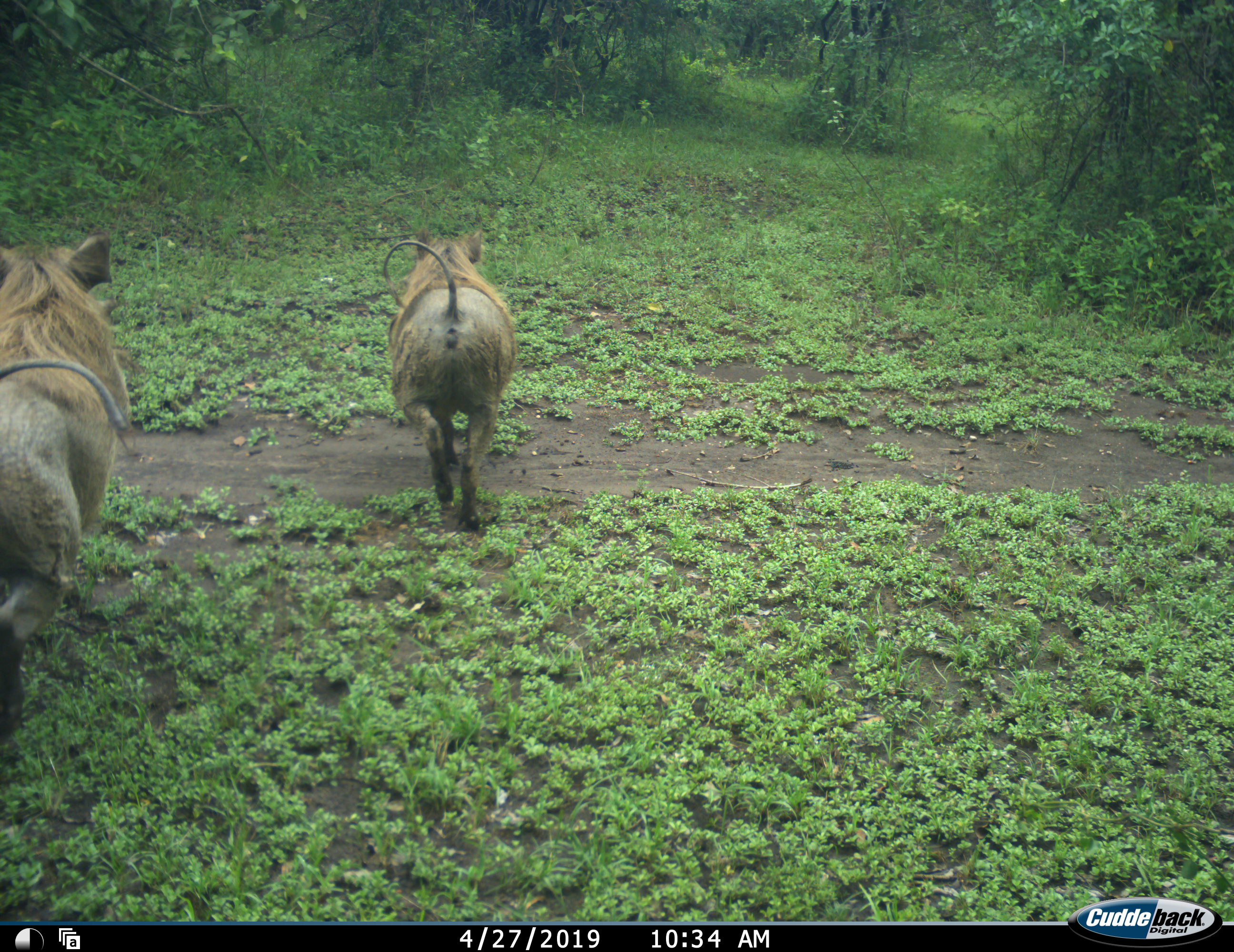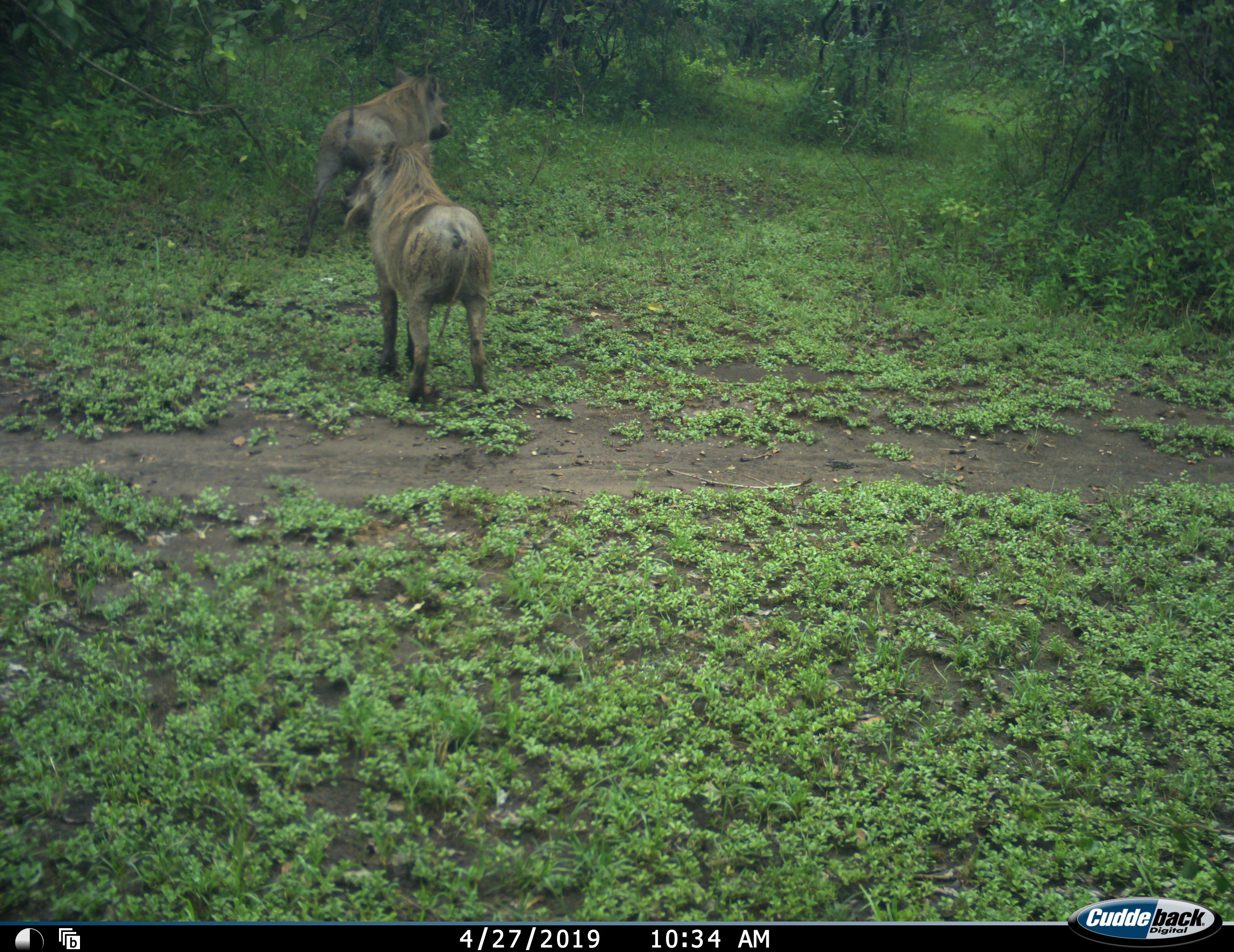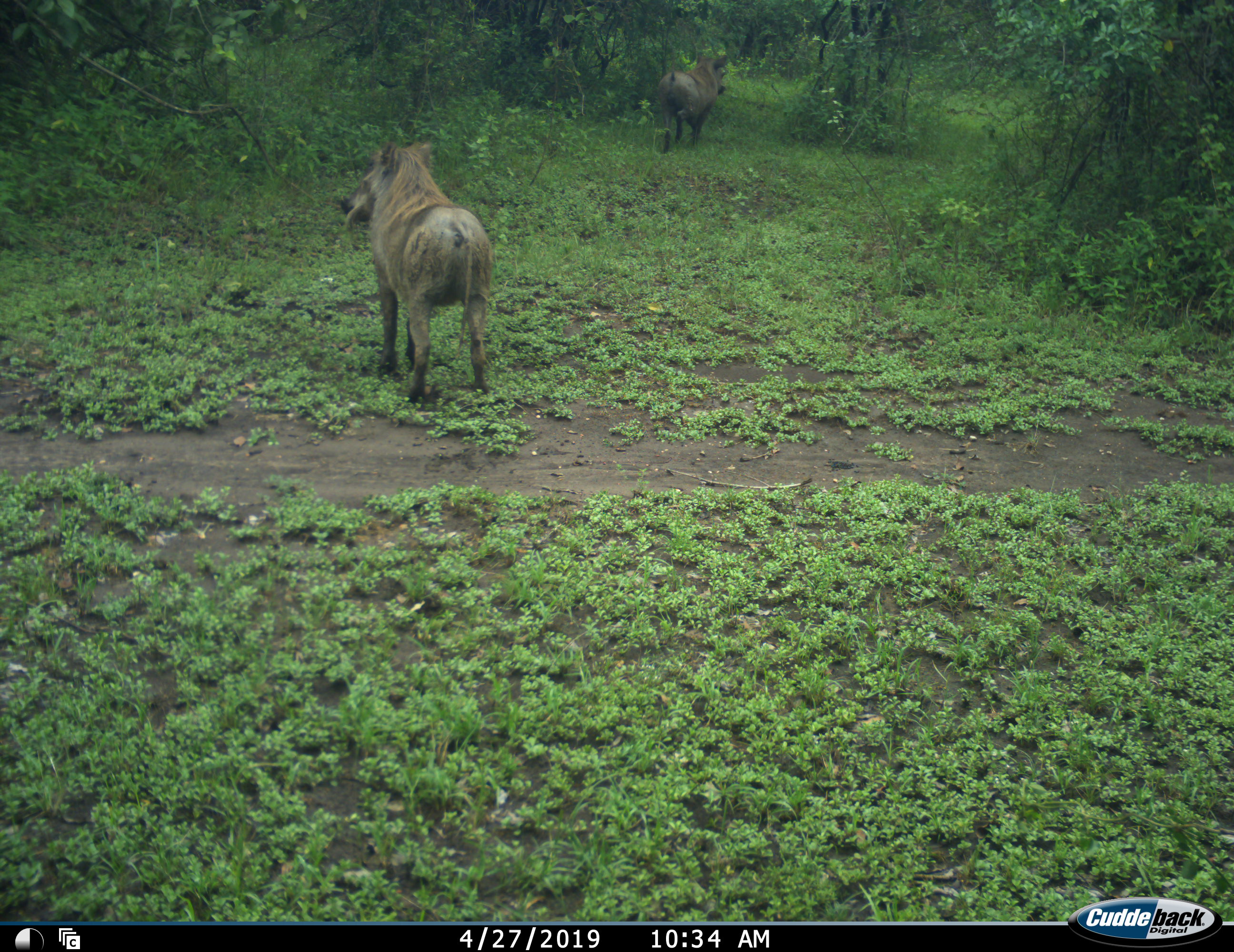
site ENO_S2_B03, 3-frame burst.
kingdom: Animalia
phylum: Chordata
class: Mammalia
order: Artiodactyla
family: Suidae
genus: Phacochoerus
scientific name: Phacochoerus africanus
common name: warthog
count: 2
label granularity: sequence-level